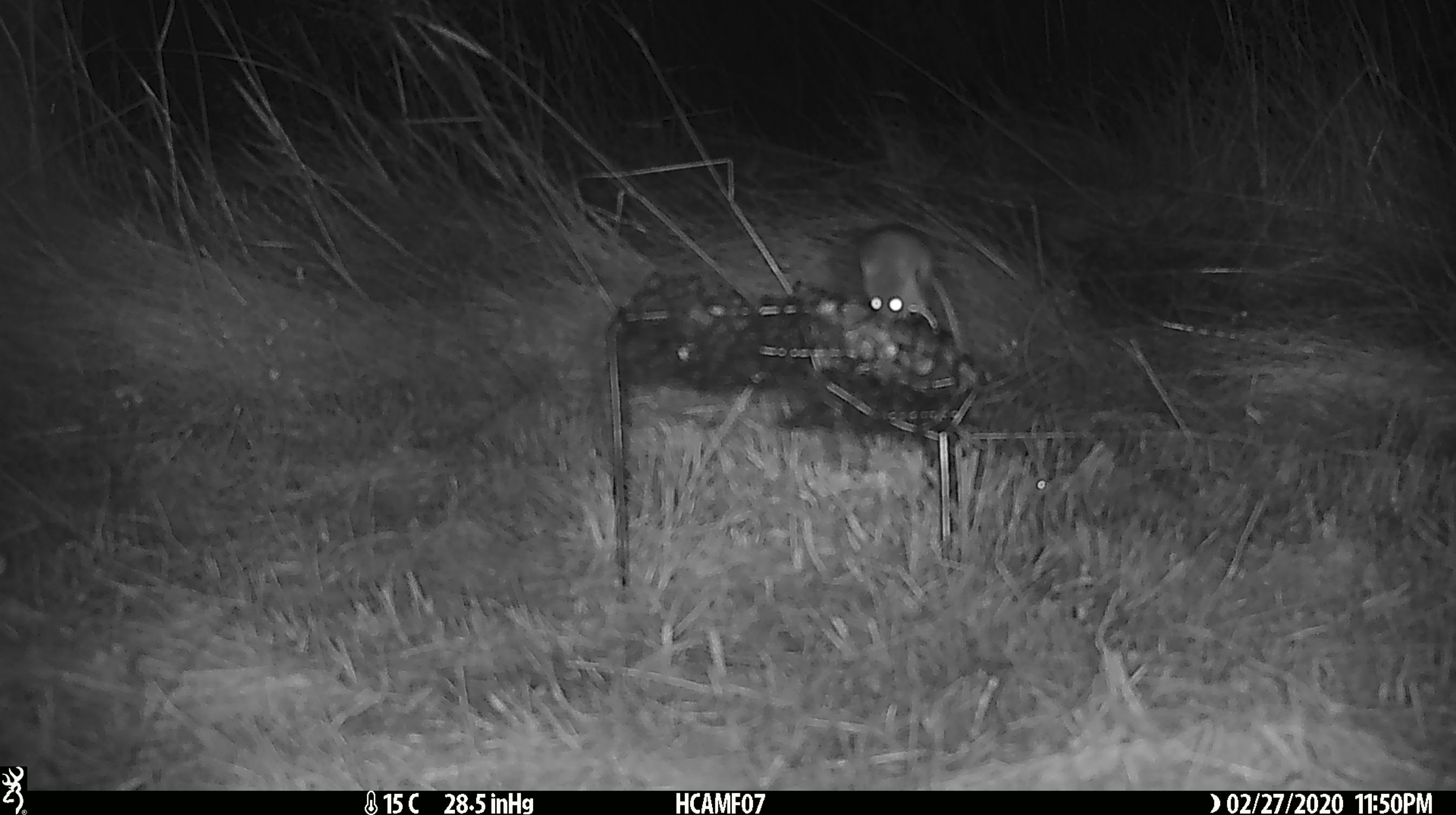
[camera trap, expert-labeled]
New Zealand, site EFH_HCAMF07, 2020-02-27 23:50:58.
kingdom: Animalia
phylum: Chordata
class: Mammalia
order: Rodentia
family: Muridae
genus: Mus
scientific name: Mus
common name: mouse